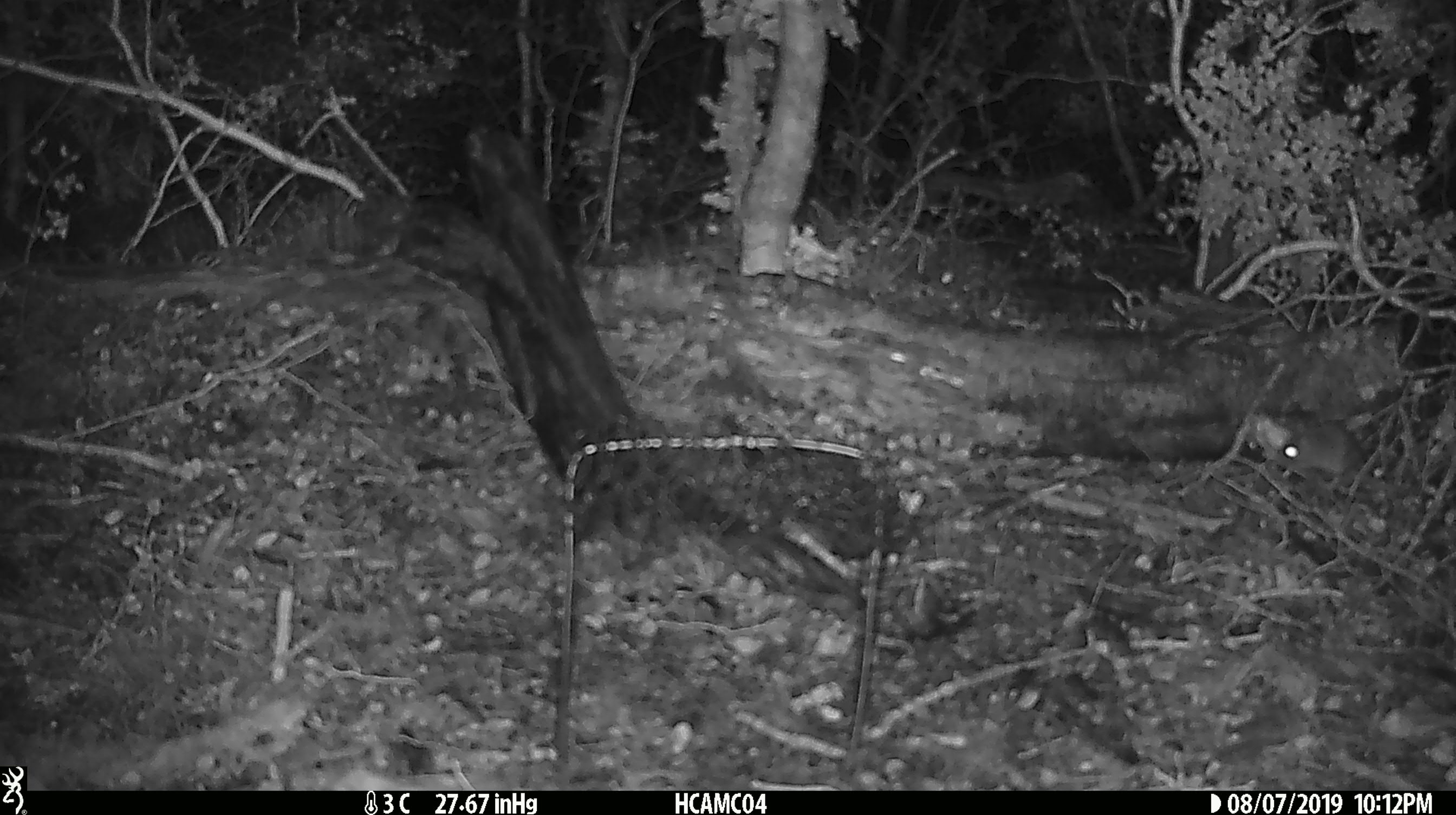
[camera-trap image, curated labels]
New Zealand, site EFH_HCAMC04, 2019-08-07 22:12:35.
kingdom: Animalia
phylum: Chordata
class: Mammalia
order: Rodentia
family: Muridae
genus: Mus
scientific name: Mus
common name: mouse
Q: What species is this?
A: Mouse (Mus).